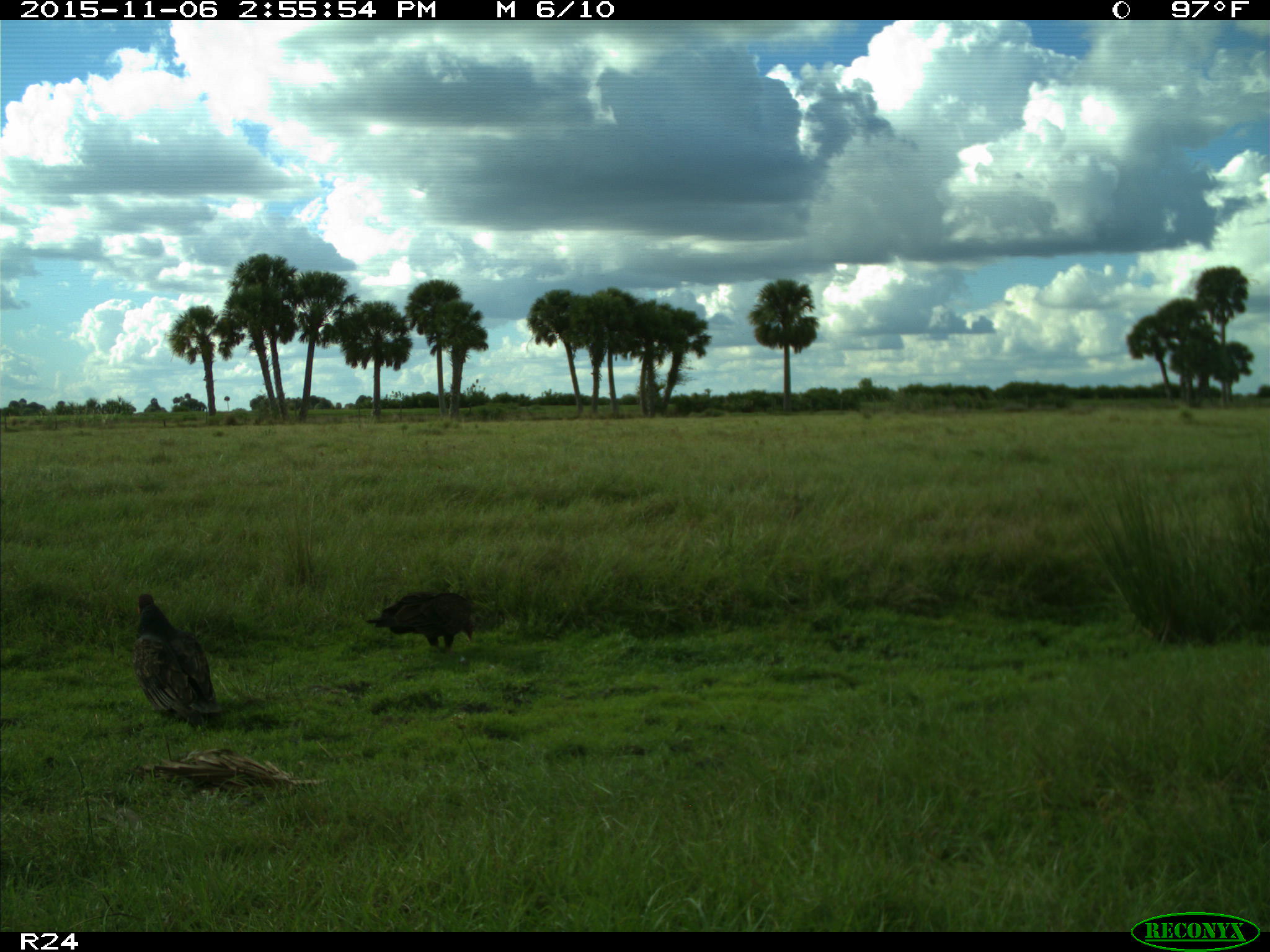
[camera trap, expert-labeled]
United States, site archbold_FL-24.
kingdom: Animalia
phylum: Chordata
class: Aves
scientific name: Aves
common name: birds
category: unidentified bird